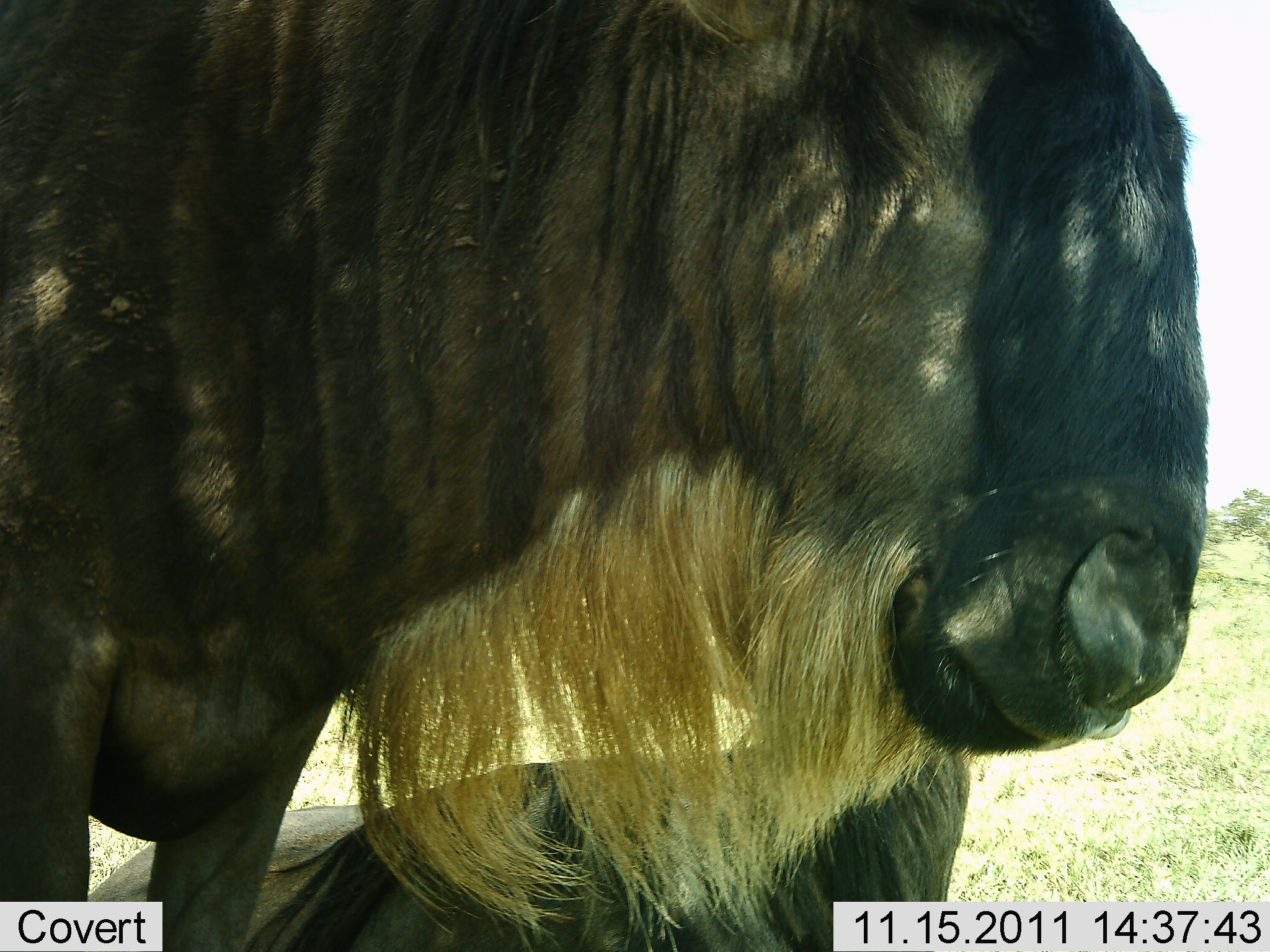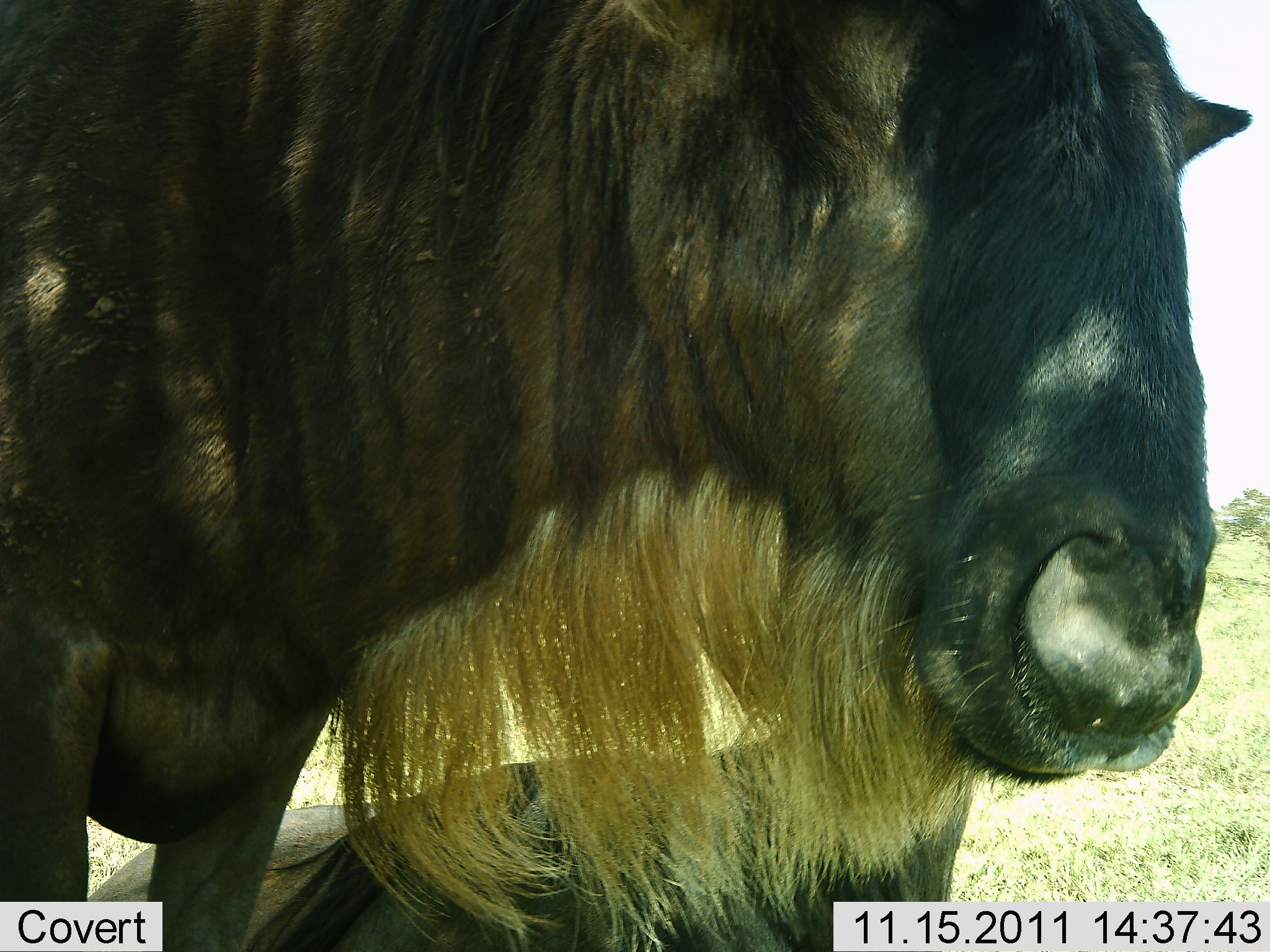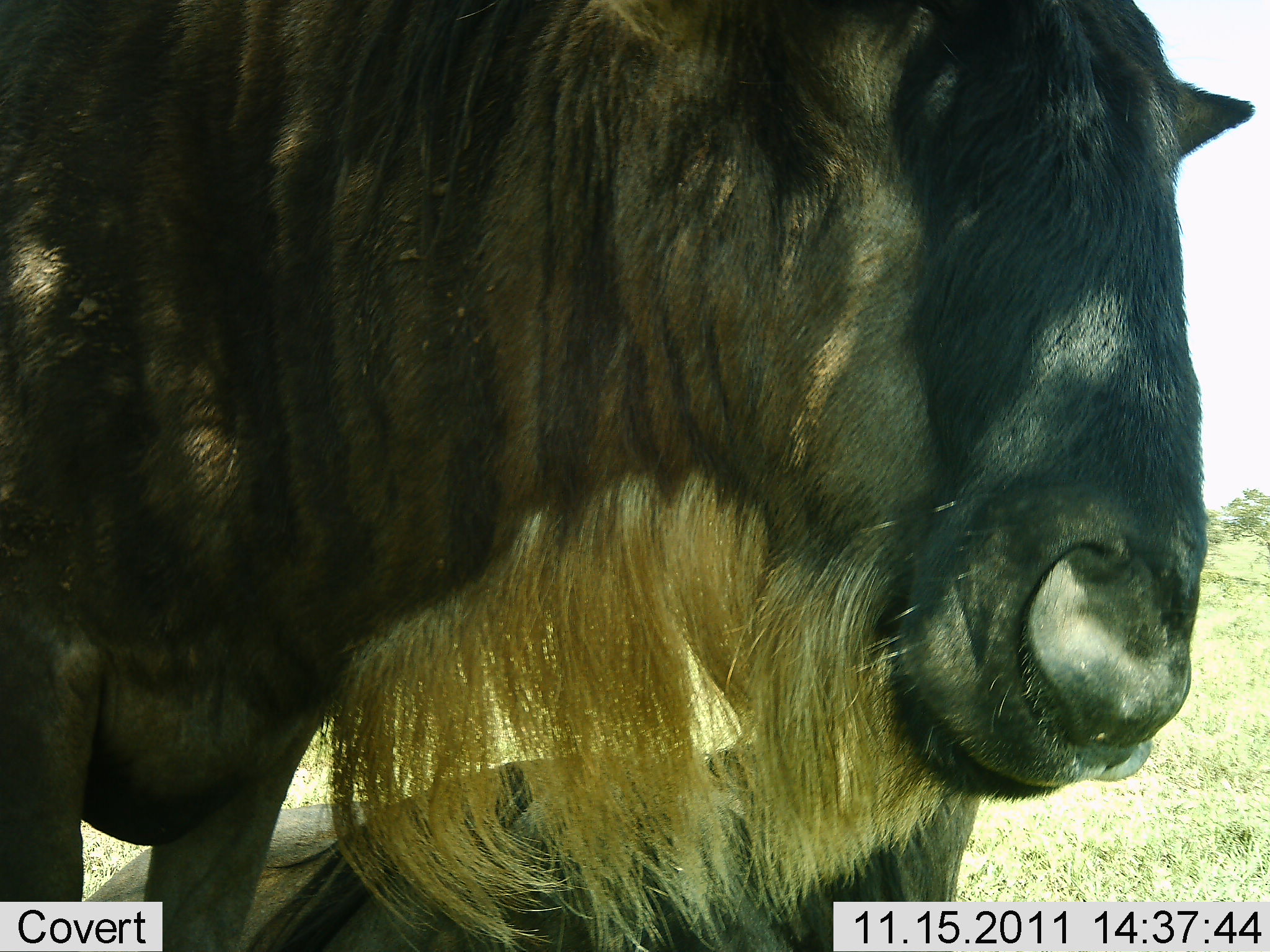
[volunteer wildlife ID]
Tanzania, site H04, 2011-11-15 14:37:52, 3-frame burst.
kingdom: Animalia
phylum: Chordata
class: Mammalia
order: Artiodactyla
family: Bovidae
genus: Connochaetes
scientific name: Connochaetes taurinus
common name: blue wildebeest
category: wildebeest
Wildebeest (blue wildebeest) (Connochaetes taurinus), count 2. Behavior (volunteer vote fractions): standing 69%, resting 62%, moving 8%, interacting 0%. Young present (vote fraction): 0%. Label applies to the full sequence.